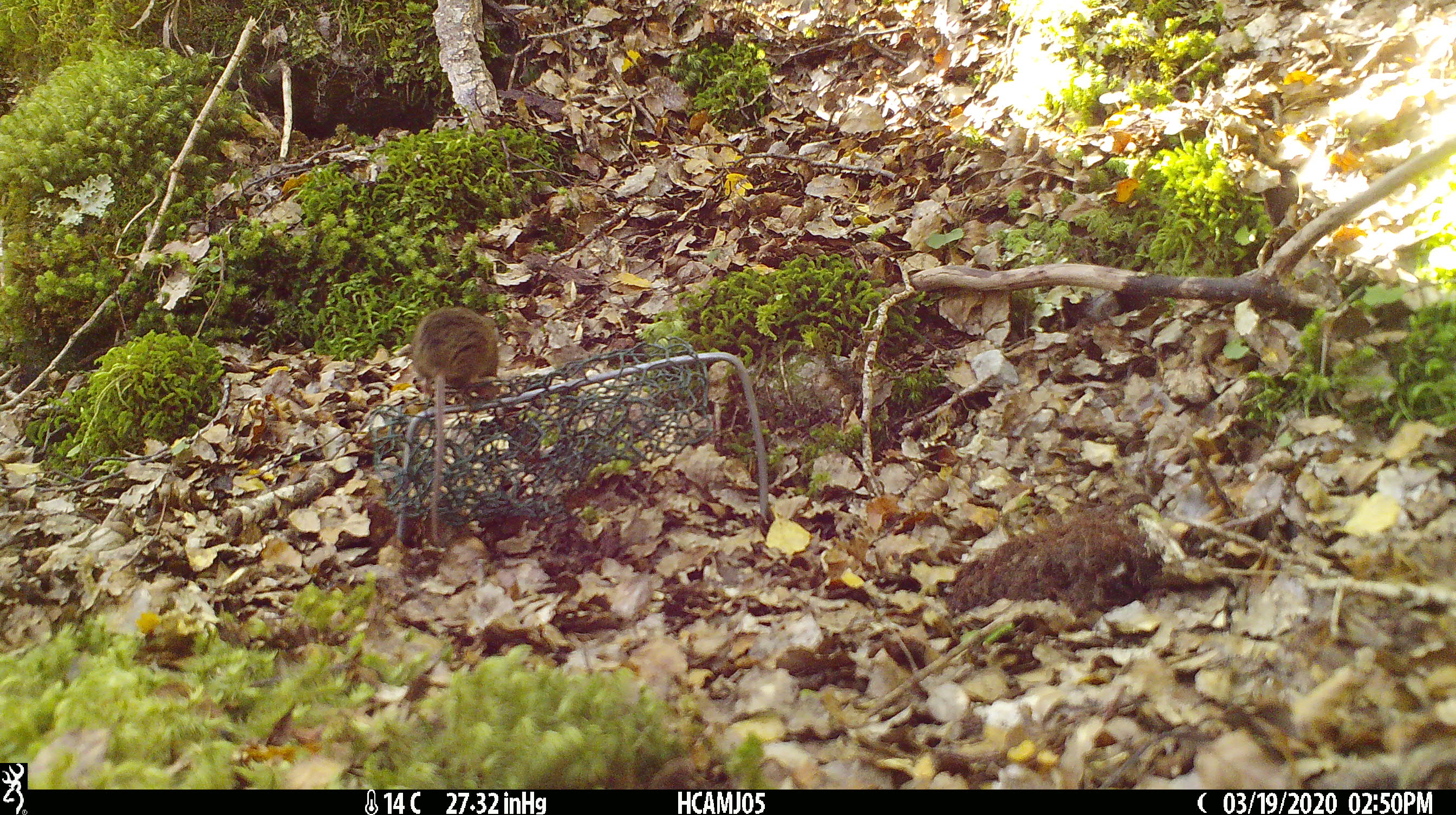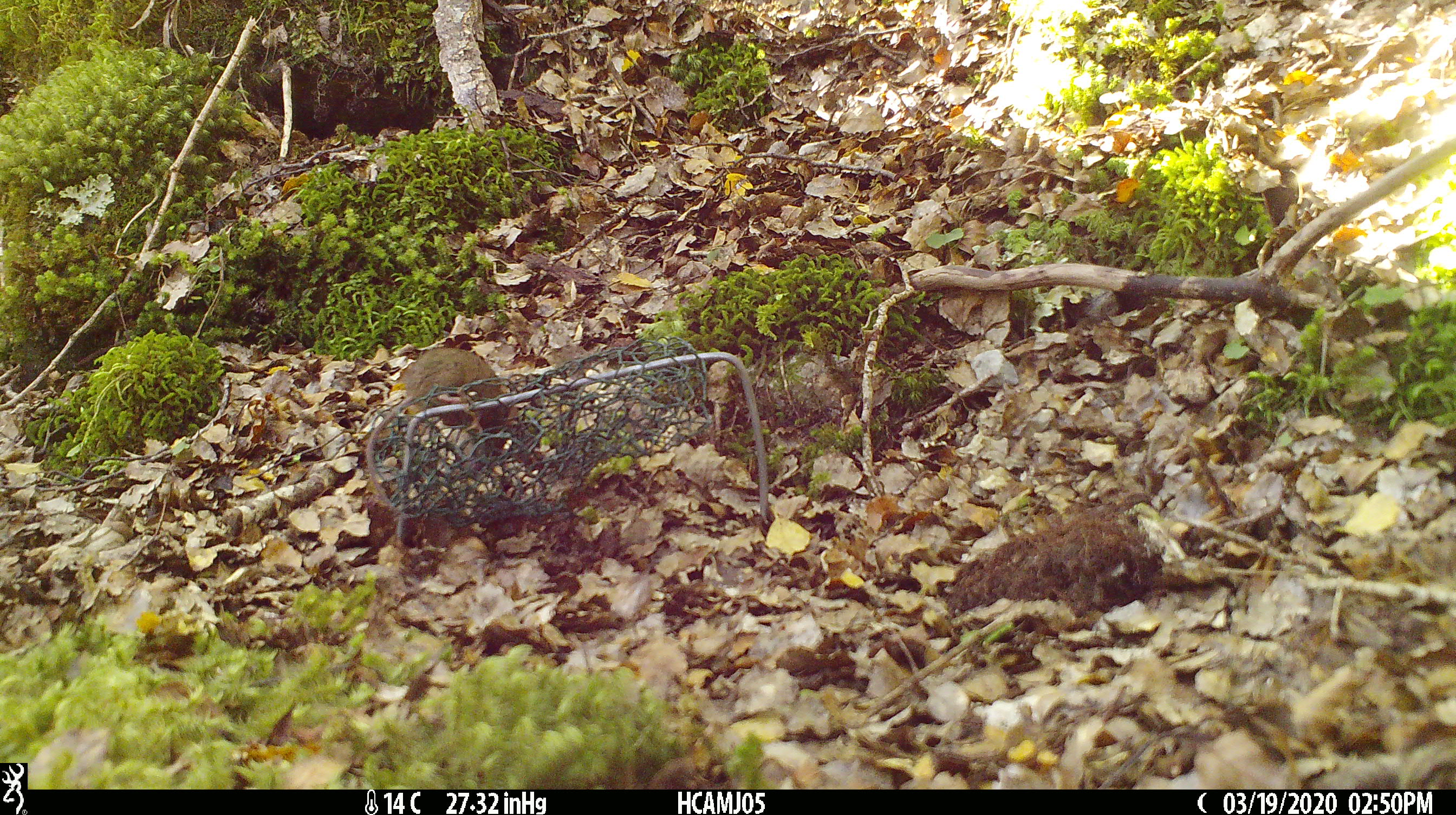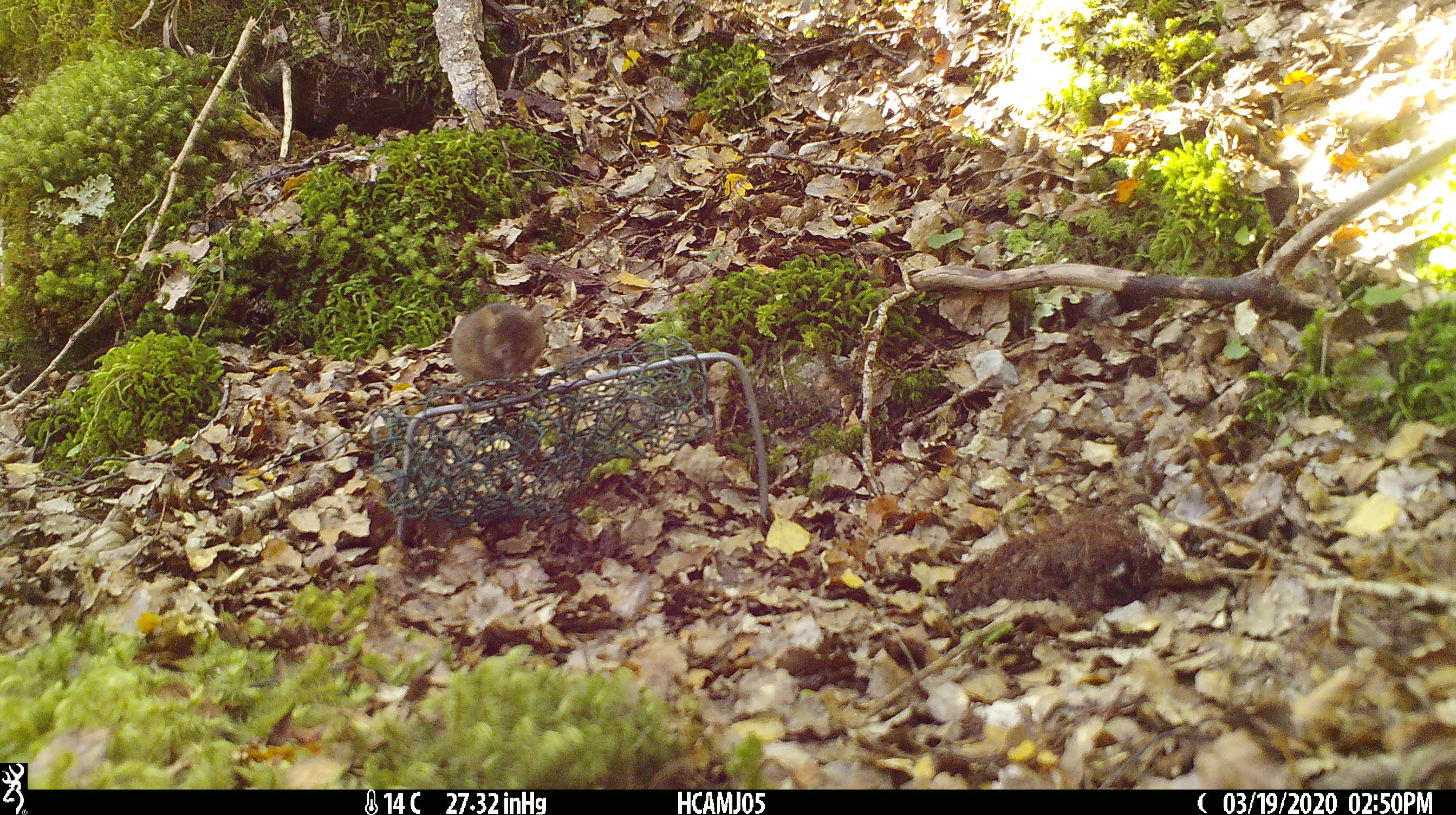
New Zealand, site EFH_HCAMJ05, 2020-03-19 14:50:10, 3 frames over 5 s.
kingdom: Animalia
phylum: Chordata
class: Mammalia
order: Rodentia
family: Muridae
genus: Mus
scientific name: Mus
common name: mouse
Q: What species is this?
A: Mouse (Mus).